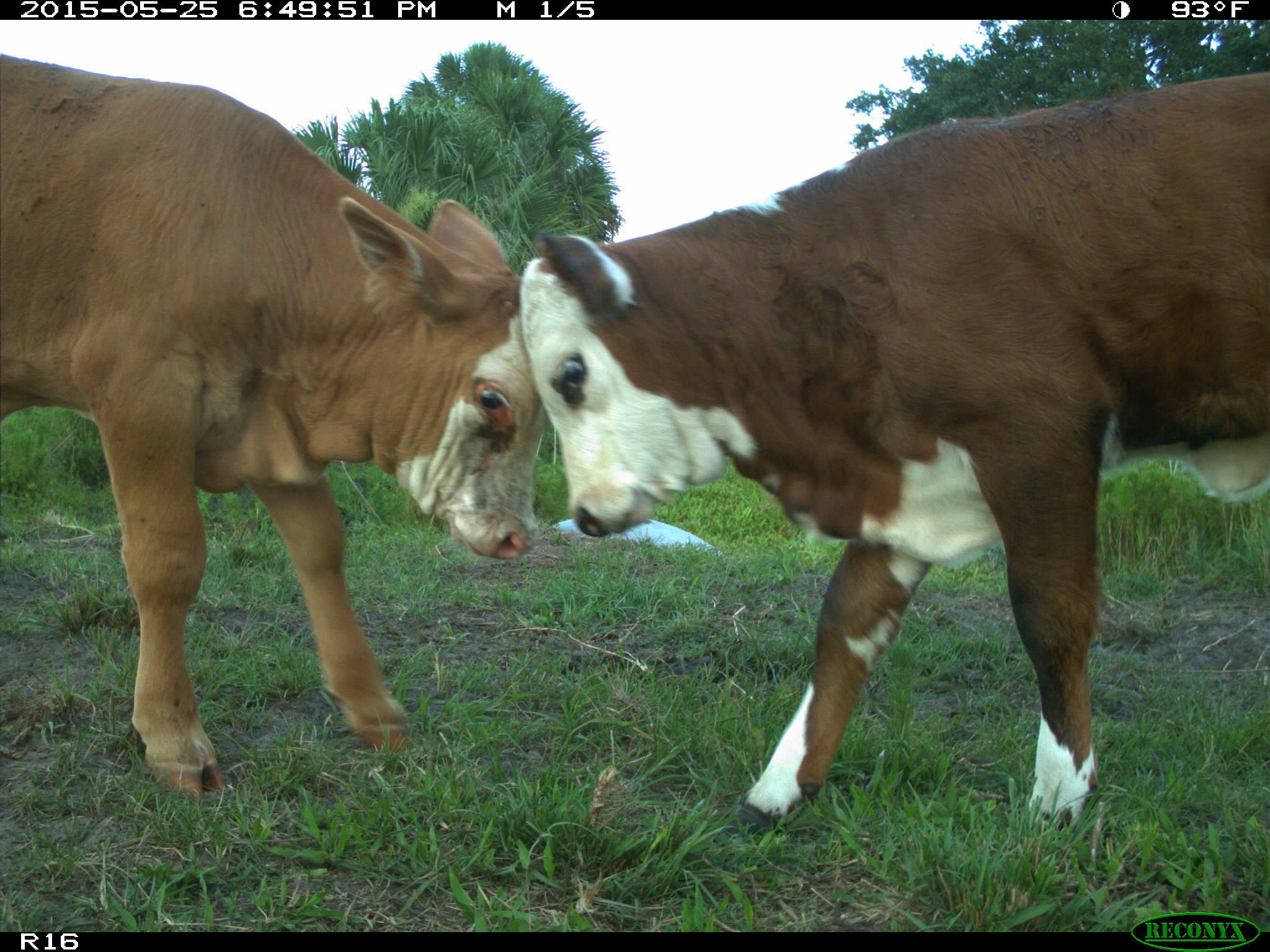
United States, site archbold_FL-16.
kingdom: Animalia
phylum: Chordata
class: Mammalia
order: Artiodactyla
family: Bovidae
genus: Bos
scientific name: Bos taurus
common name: domestic cow